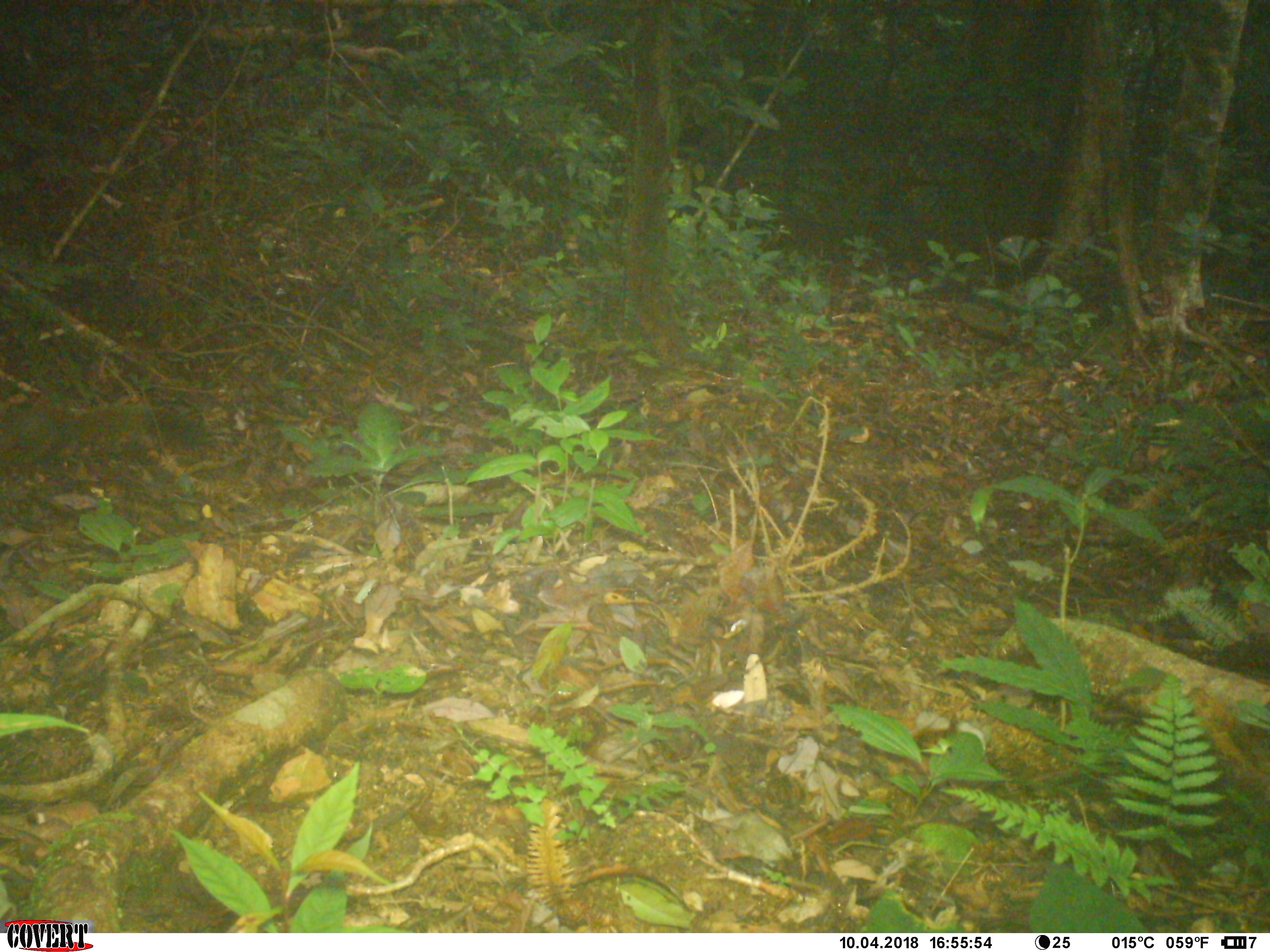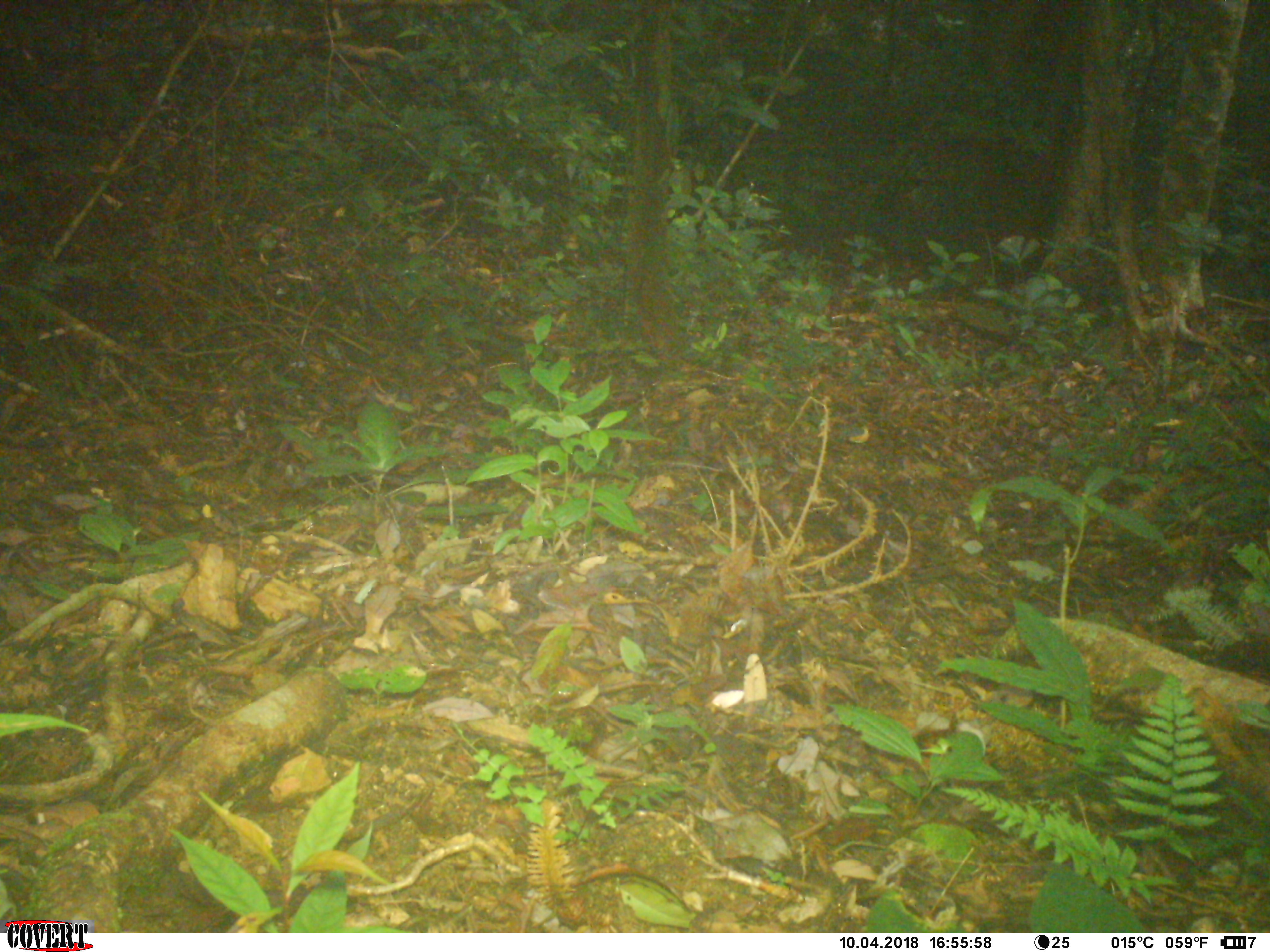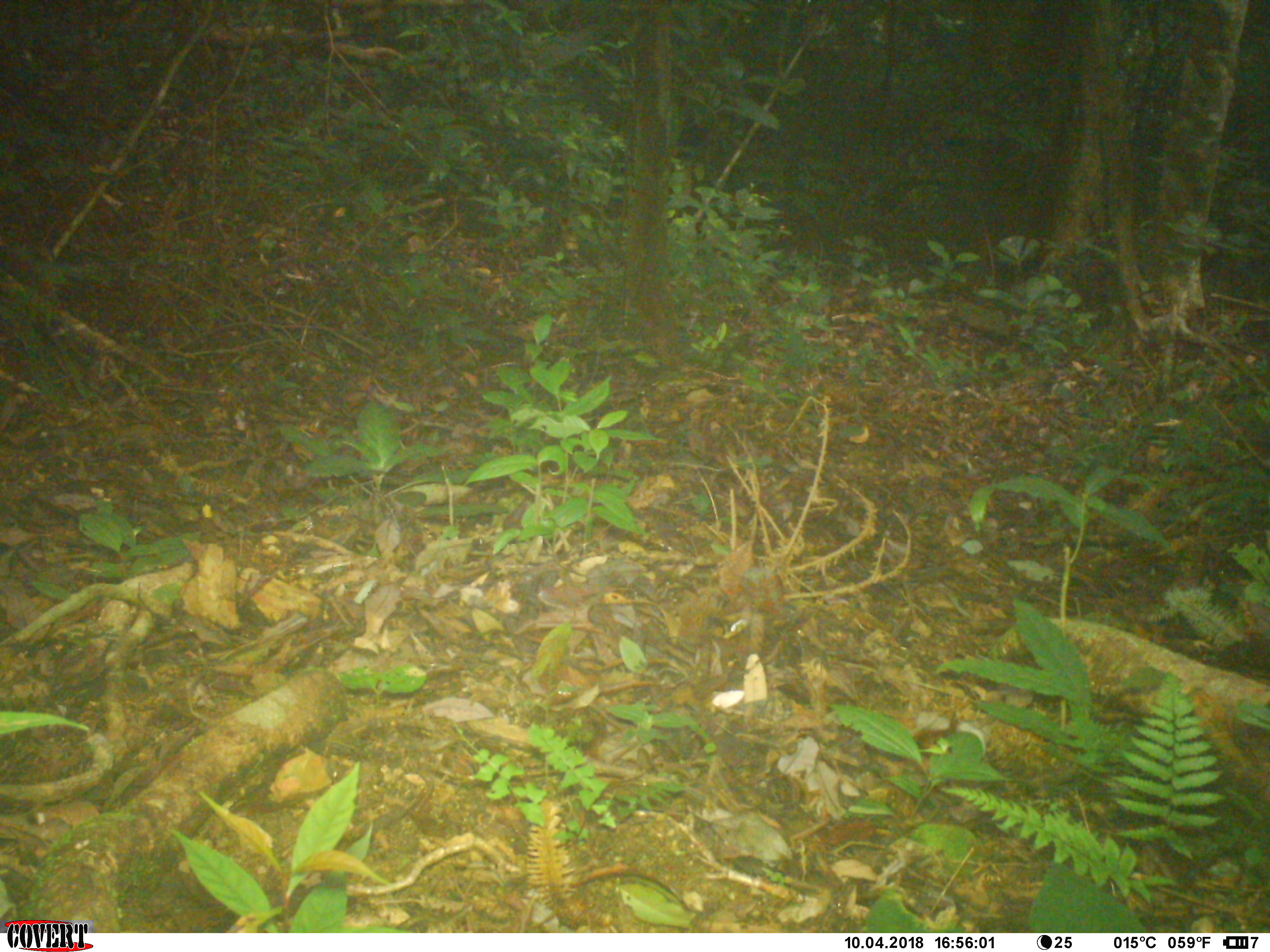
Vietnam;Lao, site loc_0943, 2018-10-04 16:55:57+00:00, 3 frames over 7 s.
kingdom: Animalia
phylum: Chordata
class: Mammalia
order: Rodentia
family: Sciuridae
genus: Sciurus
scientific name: Sciurus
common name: squirrel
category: unidentified squirrel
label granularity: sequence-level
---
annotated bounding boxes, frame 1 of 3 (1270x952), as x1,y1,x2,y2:
unidentified squirrel: 0,374,217,490